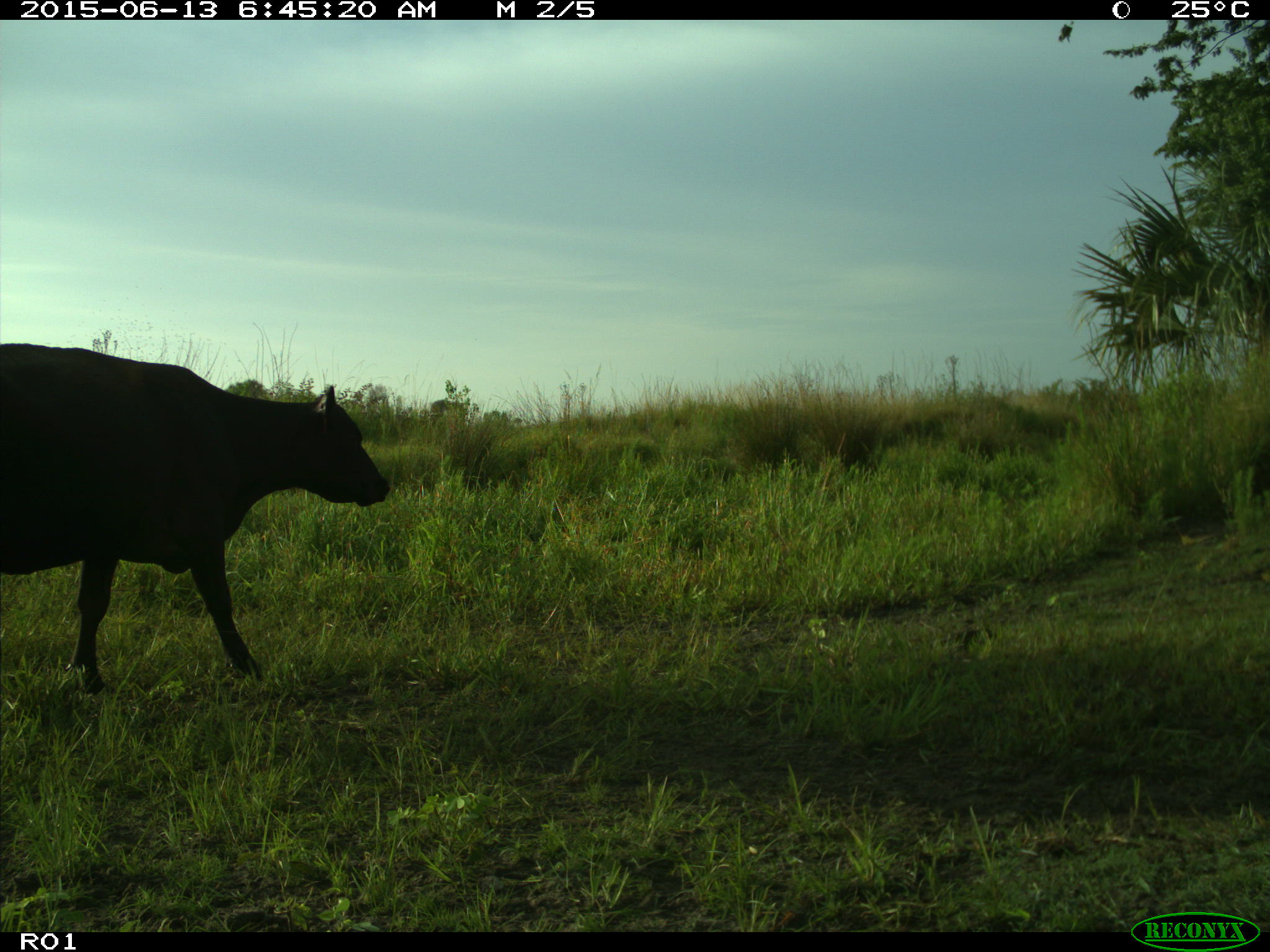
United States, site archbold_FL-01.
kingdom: Animalia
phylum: Chordata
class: Mammalia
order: Artiodactyla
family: Bovidae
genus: Bos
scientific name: Bos taurus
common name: domestic cow